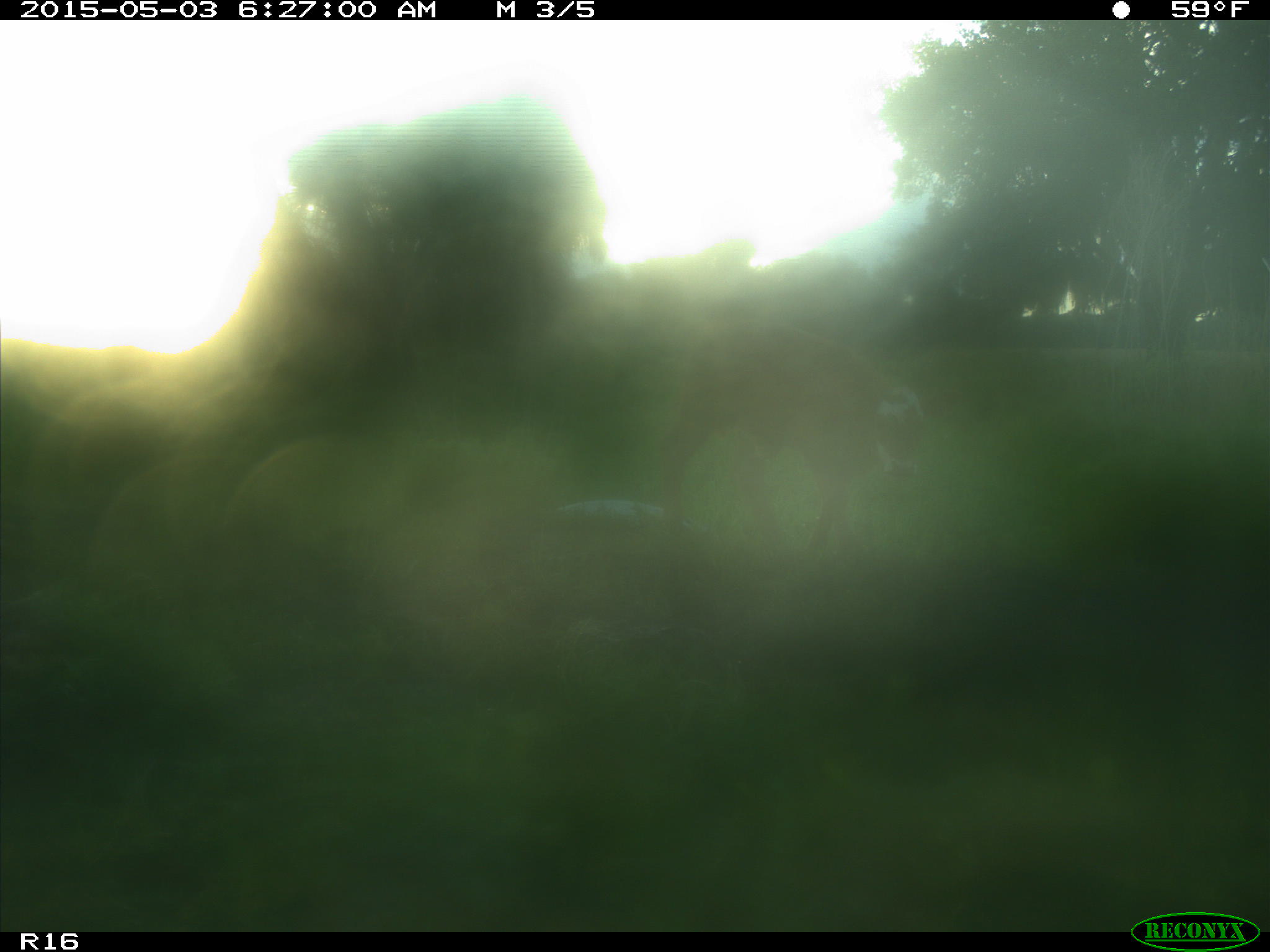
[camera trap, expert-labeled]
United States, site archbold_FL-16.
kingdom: Animalia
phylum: Chordata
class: Mammalia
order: Artiodactyla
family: Bovidae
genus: Bos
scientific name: Bos taurus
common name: domestic cow